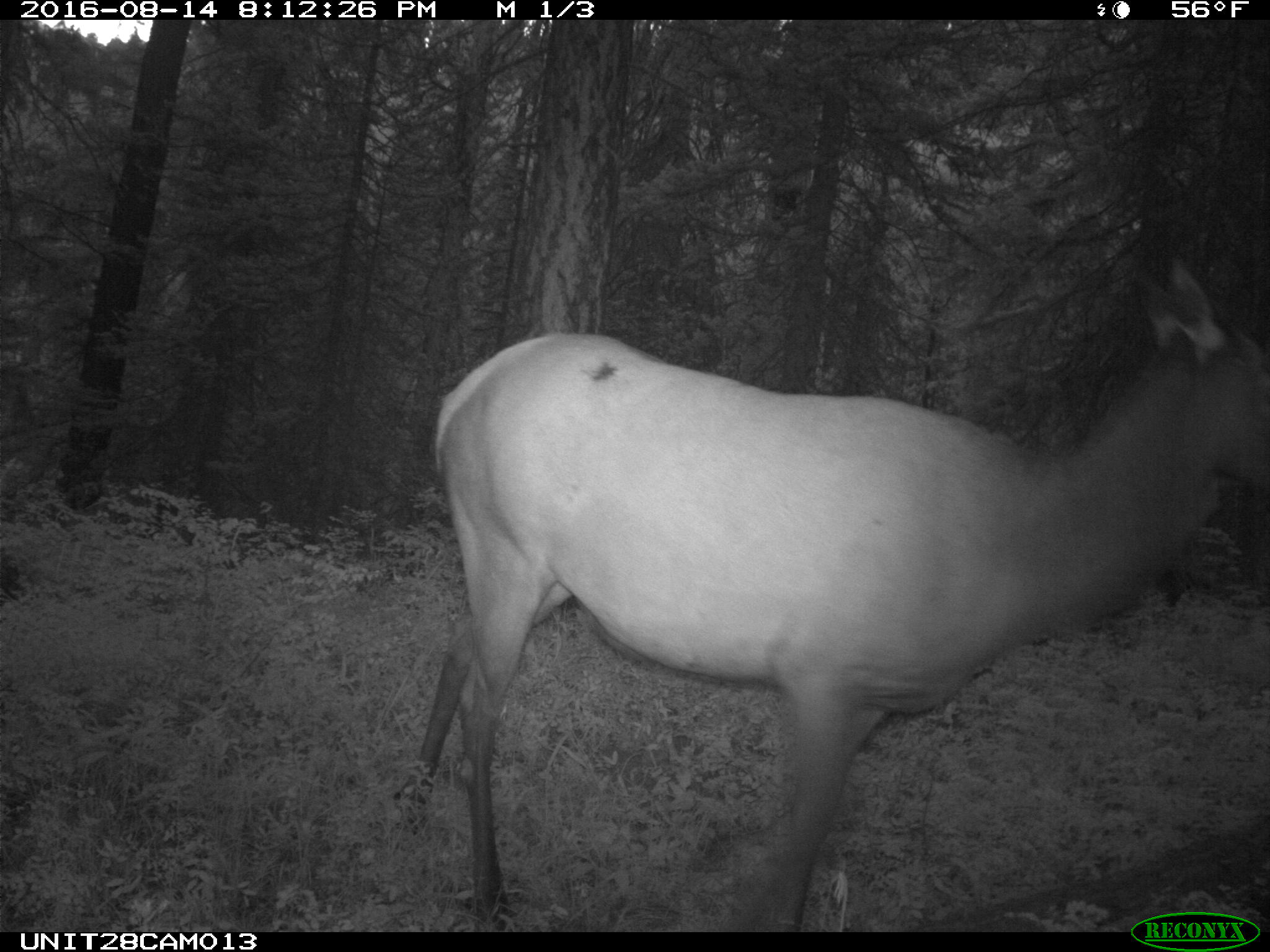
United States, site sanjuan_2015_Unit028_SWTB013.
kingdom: Animalia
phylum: Chordata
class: Mammalia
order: Artiodactyla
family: Cervidae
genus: Cervus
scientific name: Cervus elaphus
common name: red deer